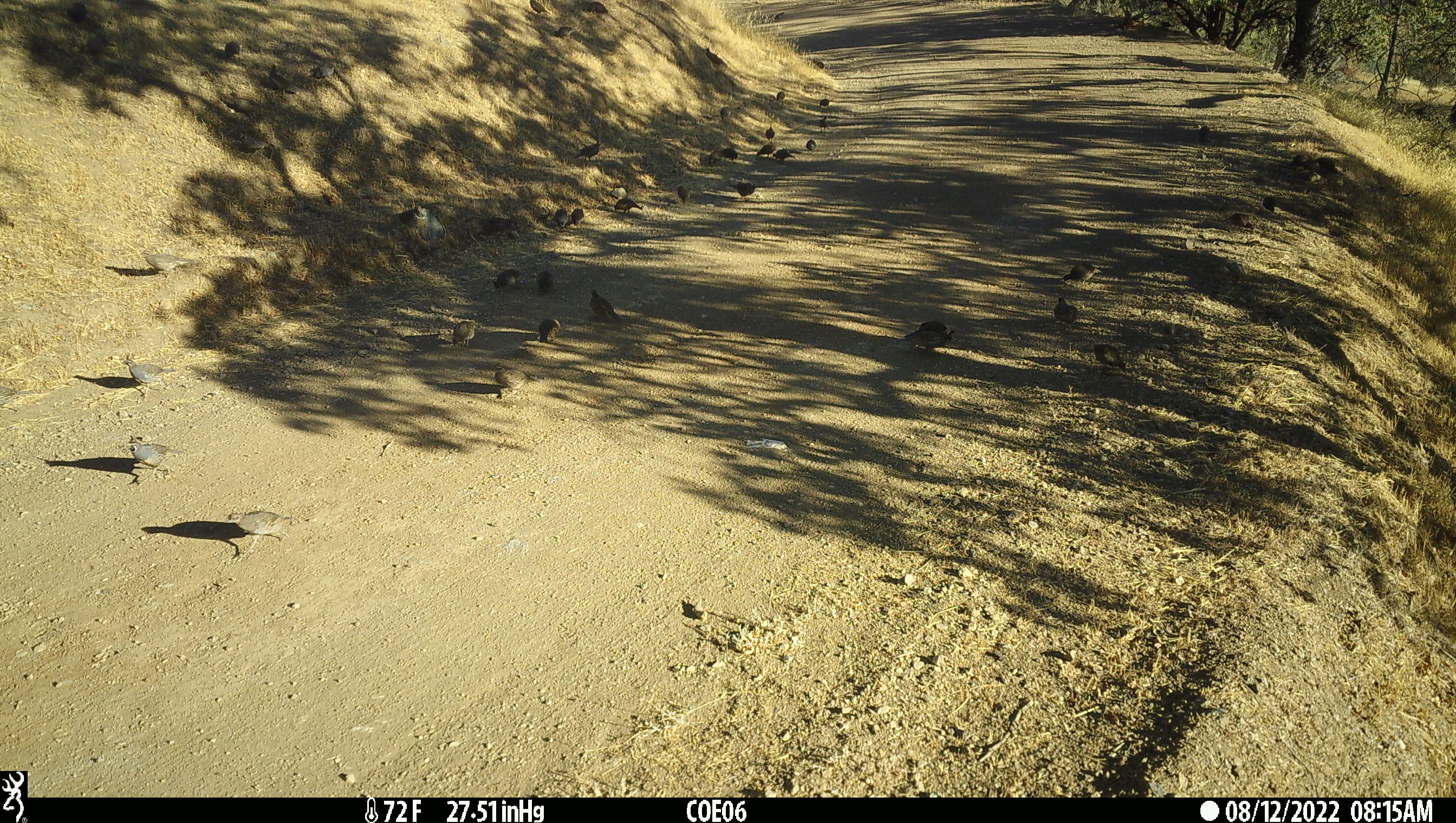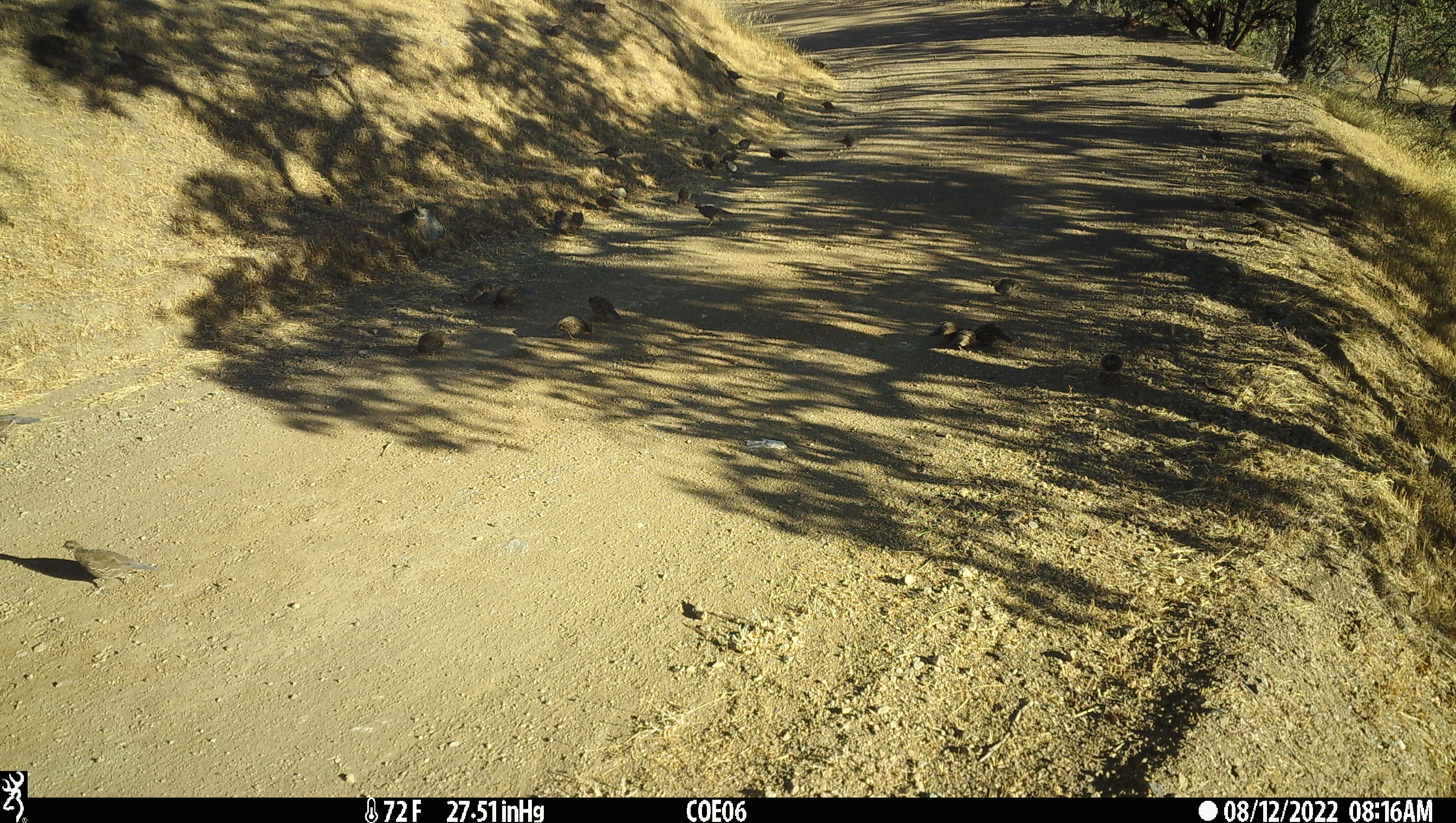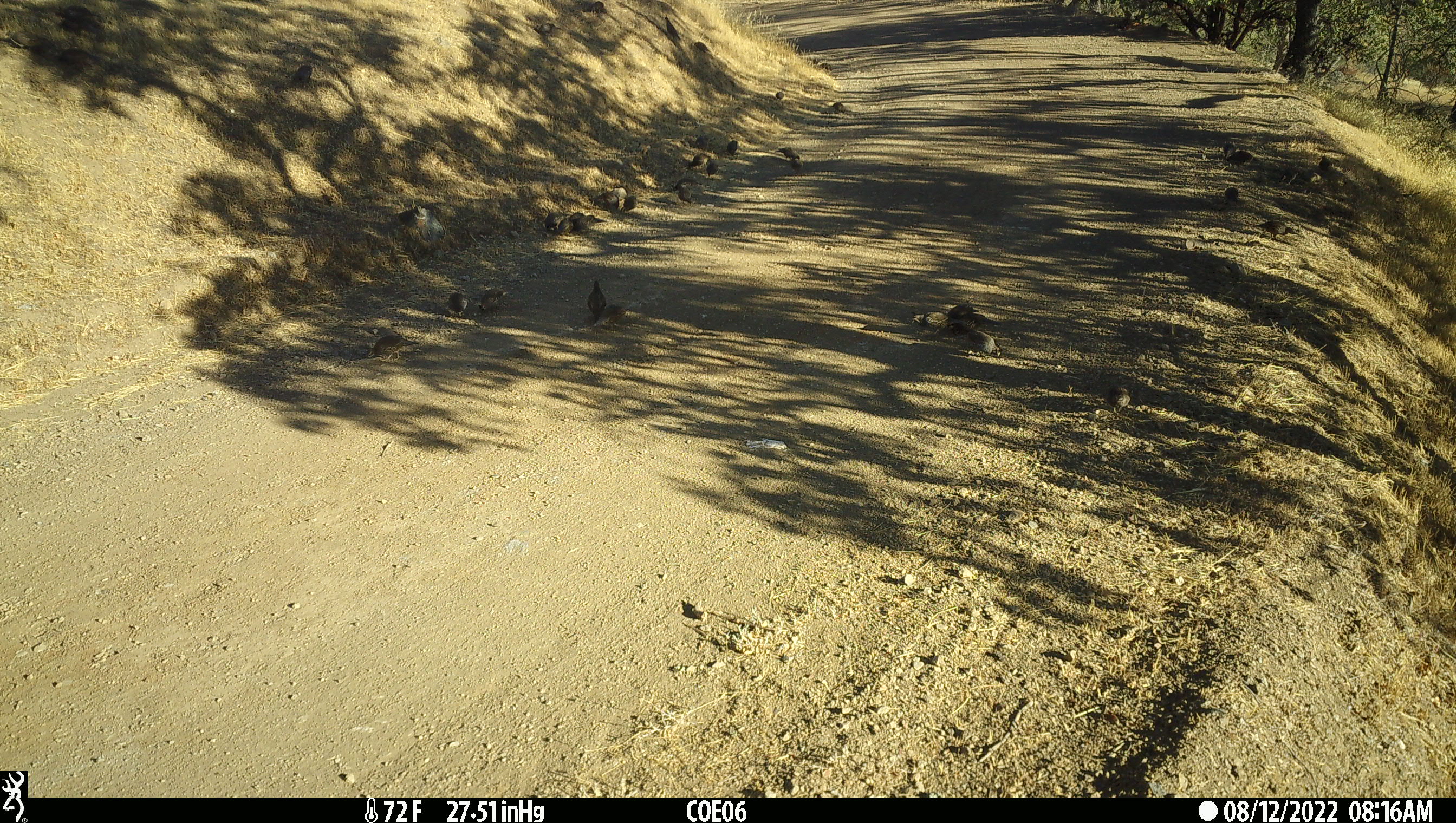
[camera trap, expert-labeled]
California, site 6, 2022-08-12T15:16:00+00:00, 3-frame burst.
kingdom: Animalia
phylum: Chordata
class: Aves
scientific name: Aves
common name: bird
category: unknown bird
Unknown bird (bird) (Aves).